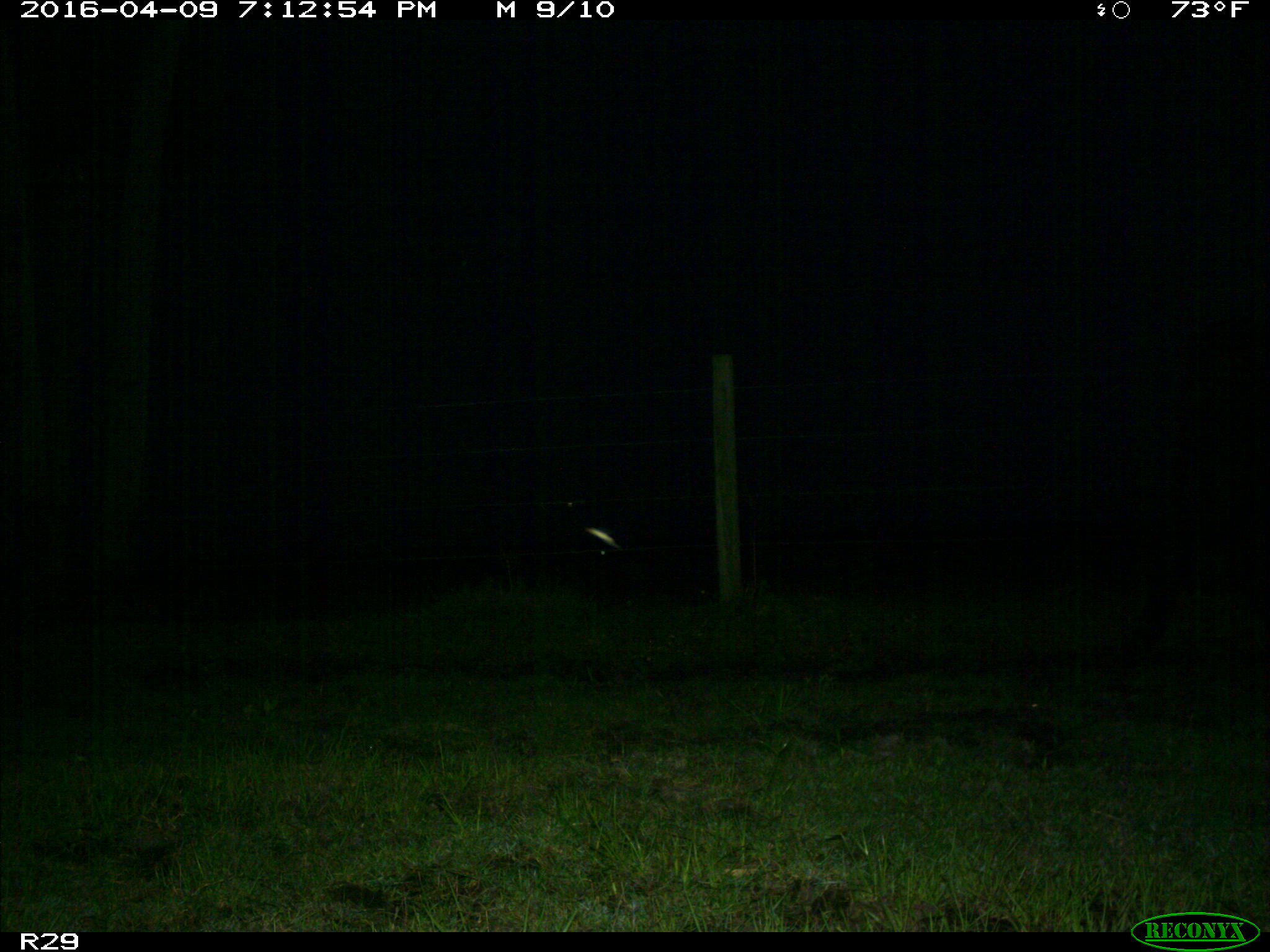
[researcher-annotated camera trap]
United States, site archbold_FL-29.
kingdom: Animalia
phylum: Chordata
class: Mammalia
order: Artiodactyla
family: Bovidae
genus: Bos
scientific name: Bos taurus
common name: domestic cow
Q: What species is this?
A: Bos taurus (domestic cow).